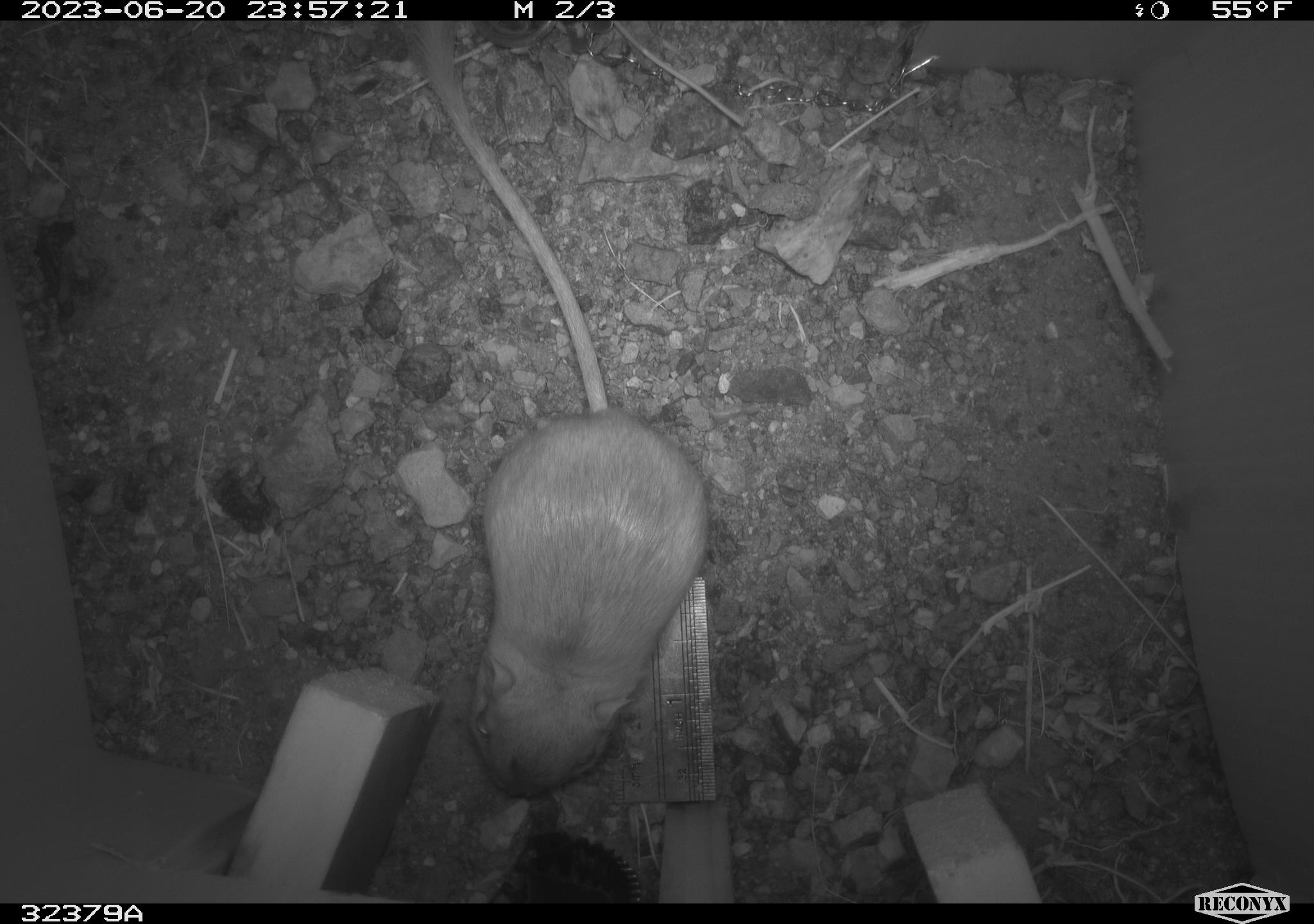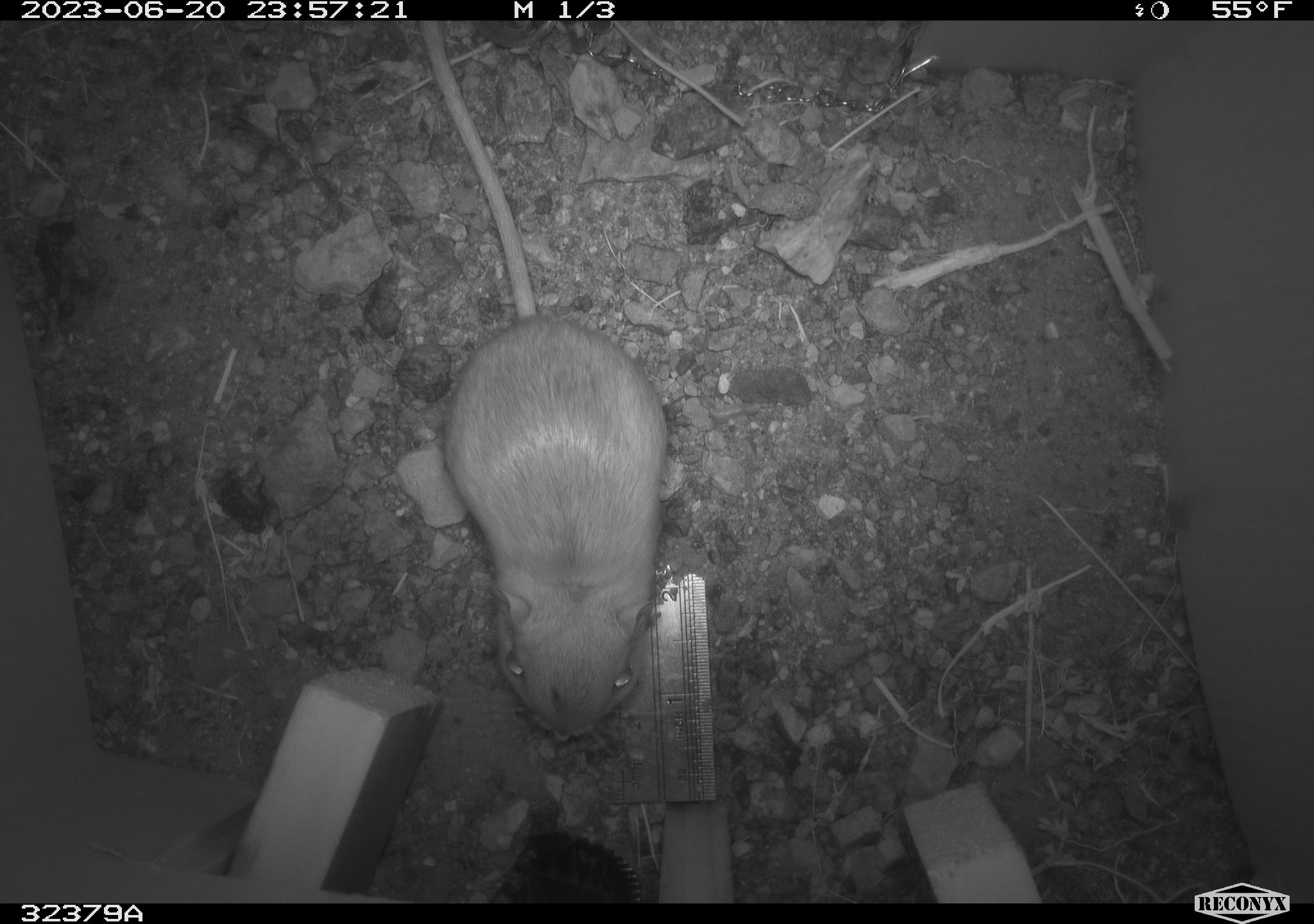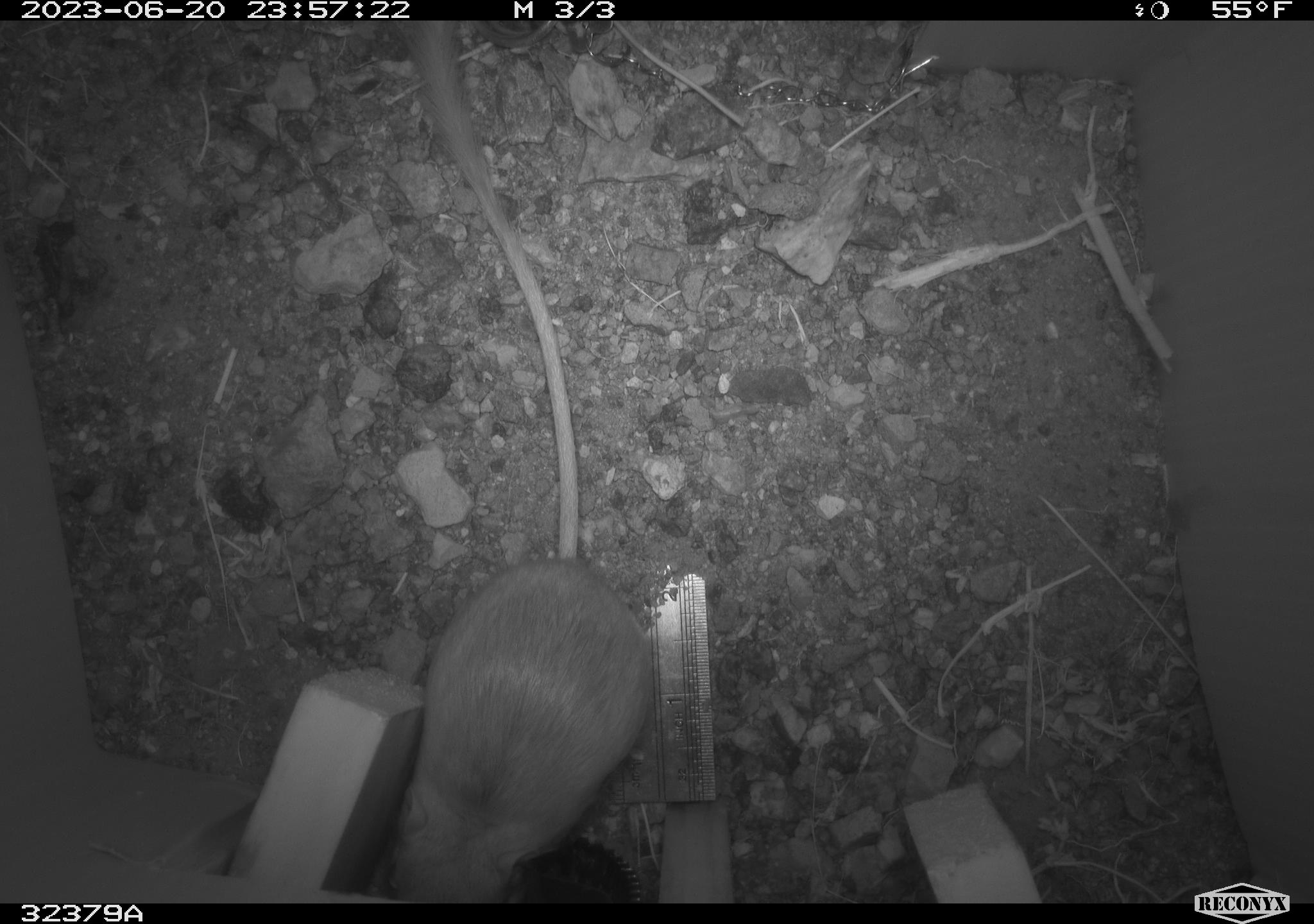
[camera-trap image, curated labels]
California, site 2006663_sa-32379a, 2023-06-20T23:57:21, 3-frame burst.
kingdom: Animalia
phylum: Chordata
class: Mammalia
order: Rodentia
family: Heteromyidae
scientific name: Heteromyidae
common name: kangaroo rats and pocket mice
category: heteromyidae family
Heteromyidae family (kangaroo rats and pocket mice) (Heteromyidae).